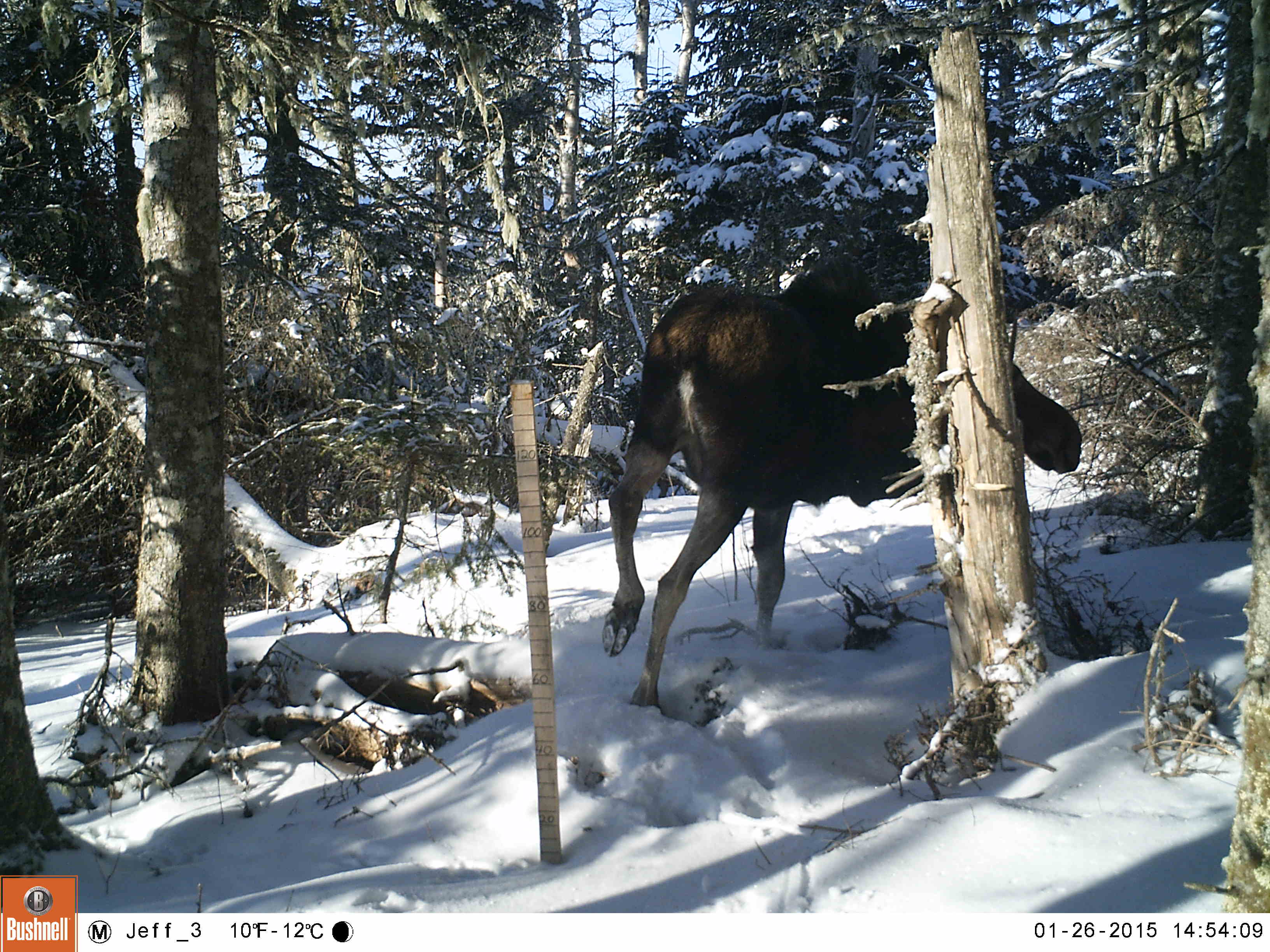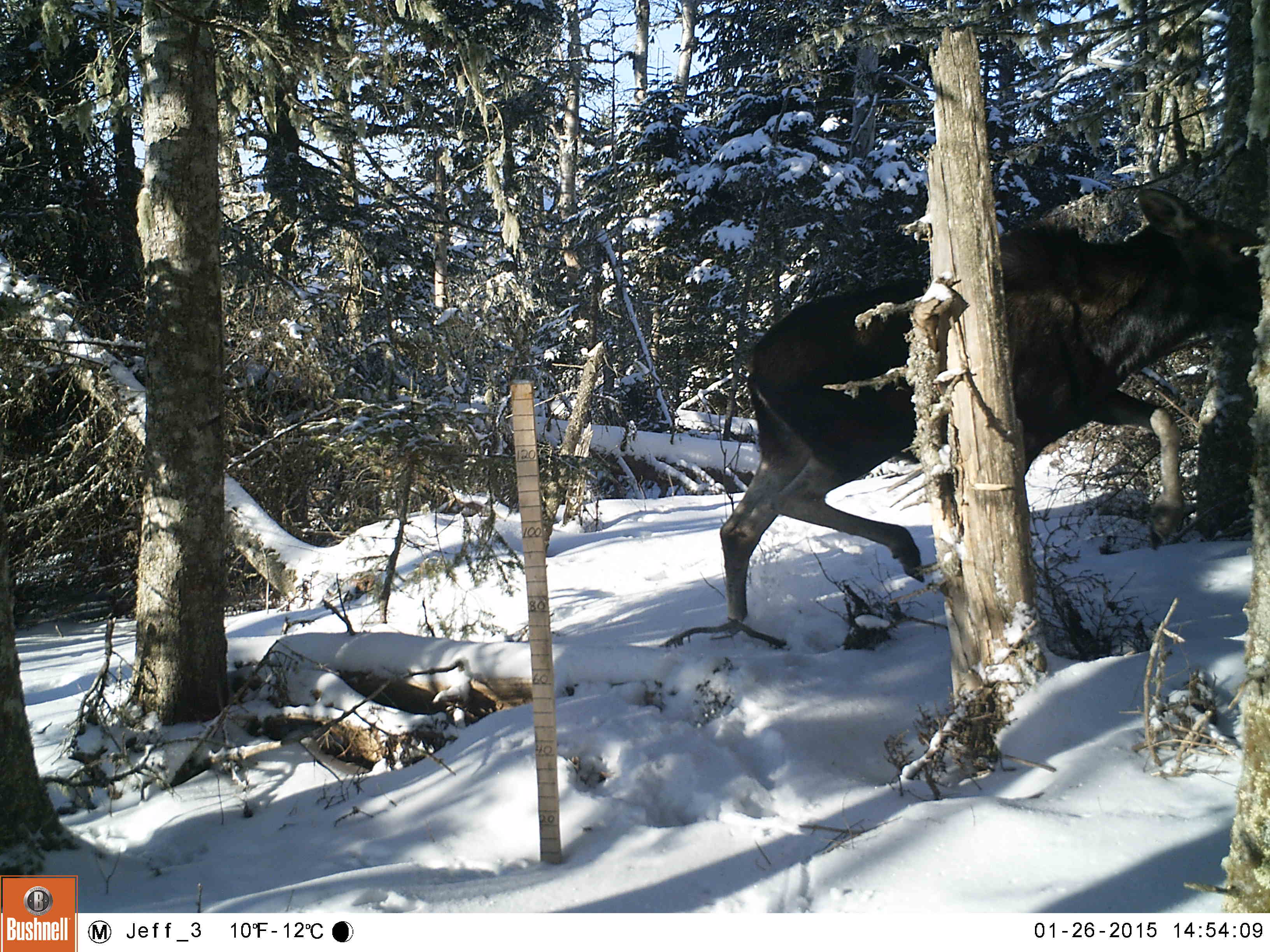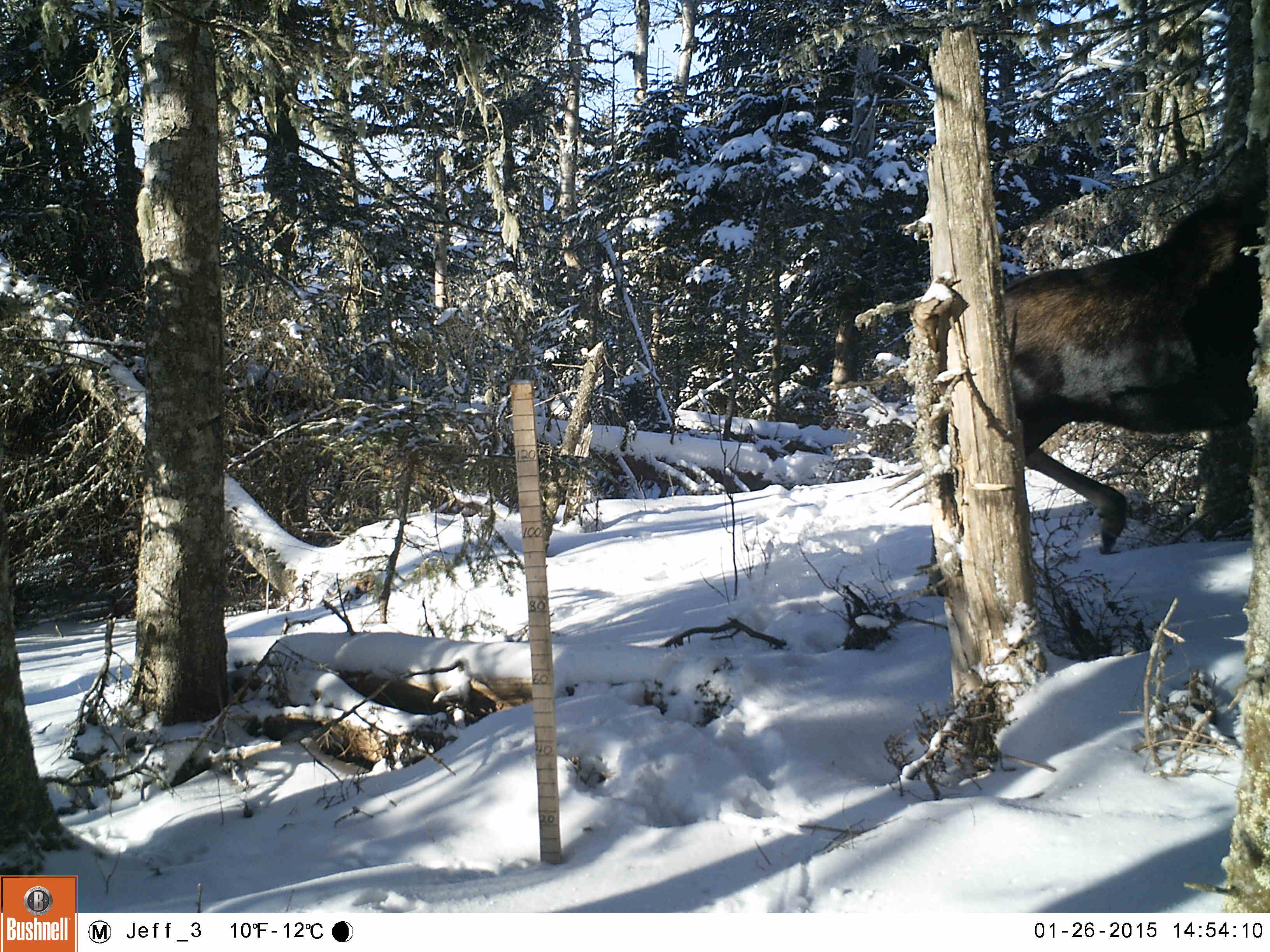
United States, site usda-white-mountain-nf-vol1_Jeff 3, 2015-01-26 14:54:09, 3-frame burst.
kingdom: Animalia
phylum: Chordata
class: Mammalia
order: Artiodactyla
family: Cervidae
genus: Alces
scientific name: Alces alces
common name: moose